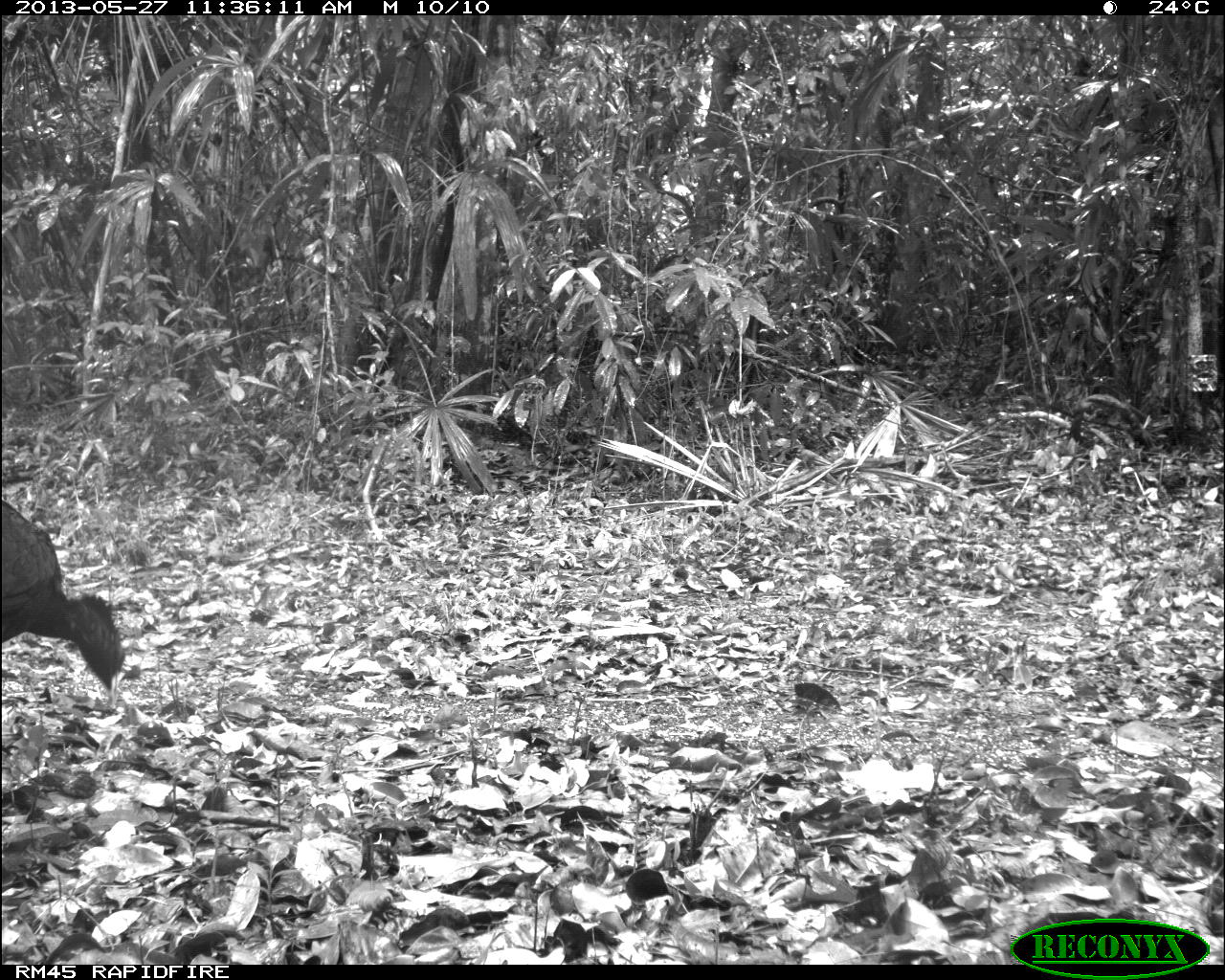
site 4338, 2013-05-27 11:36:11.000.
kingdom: Animalia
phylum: Chordata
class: Aves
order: Galliformes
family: Cracidae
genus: Crax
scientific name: Crax rubra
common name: great curassow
Crax rubra (great curassow), count 1, sex male.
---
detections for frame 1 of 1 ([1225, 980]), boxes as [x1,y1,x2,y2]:
crax rubra: [0,496,126,709]